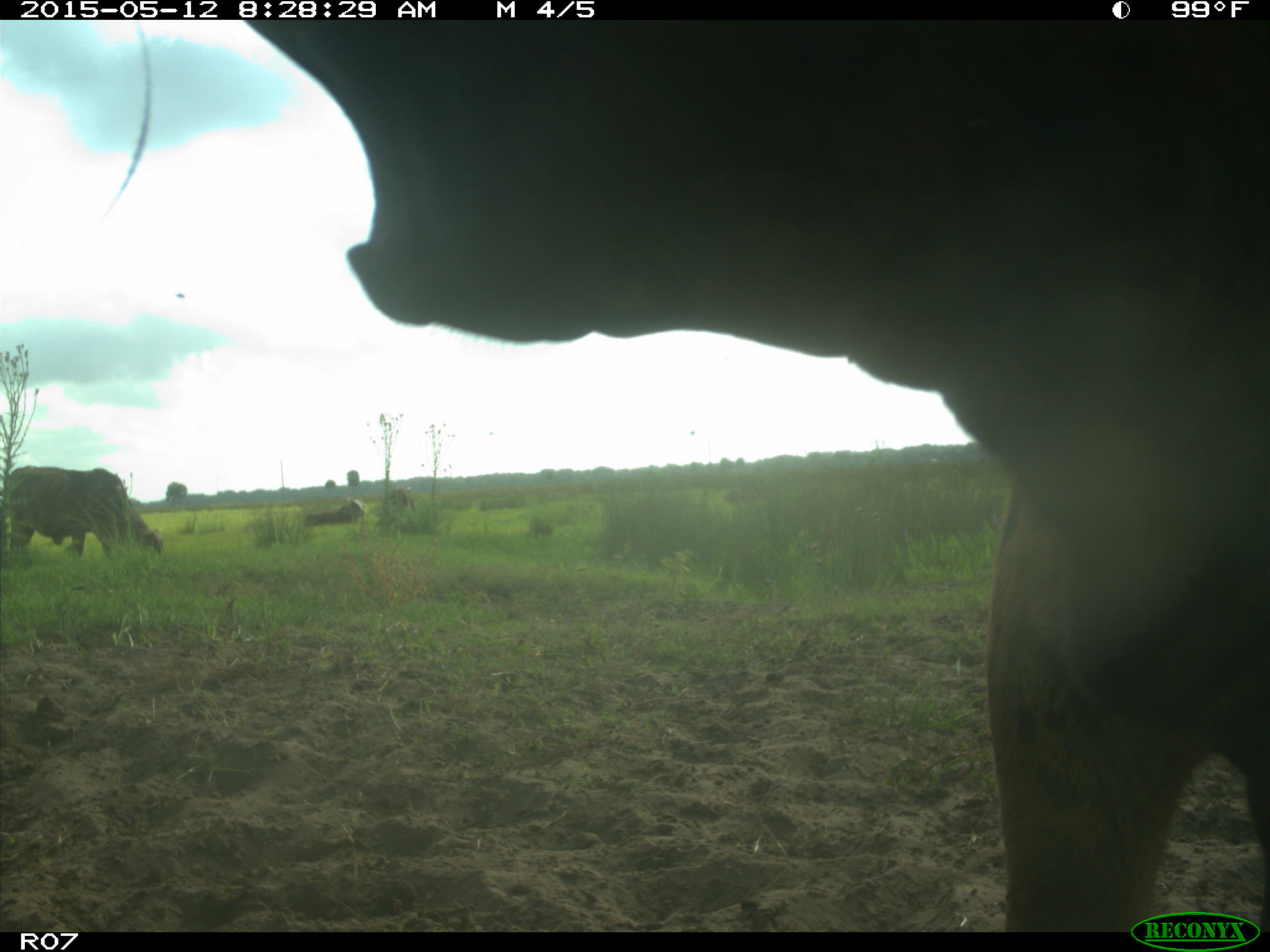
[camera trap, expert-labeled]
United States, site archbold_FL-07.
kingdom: Animalia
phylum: Chordata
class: Mammalia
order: Artiodactyla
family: Bovidae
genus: Bos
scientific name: Bos taurus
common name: domestic cow